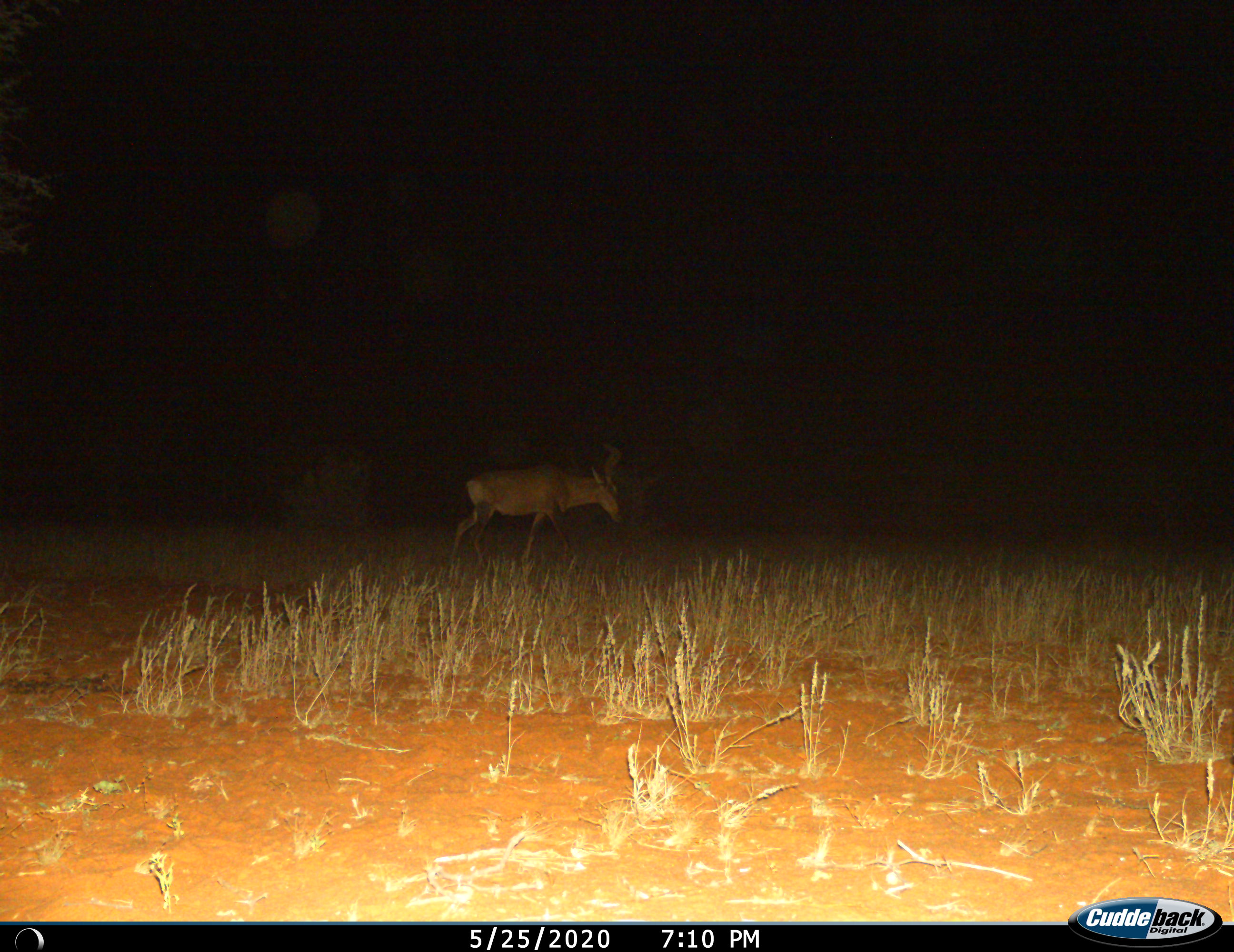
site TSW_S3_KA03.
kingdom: Animalia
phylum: Chordata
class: Mammalia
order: Artiodactyla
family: Bovidae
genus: Alcelaphus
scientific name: Alcelaphus buselaphus caama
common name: red hartebeest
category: hartebeestred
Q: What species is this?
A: Hartebeestred (red hartebeest) (Alcelaphus buselaphus caama).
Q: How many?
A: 1.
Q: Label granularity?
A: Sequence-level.